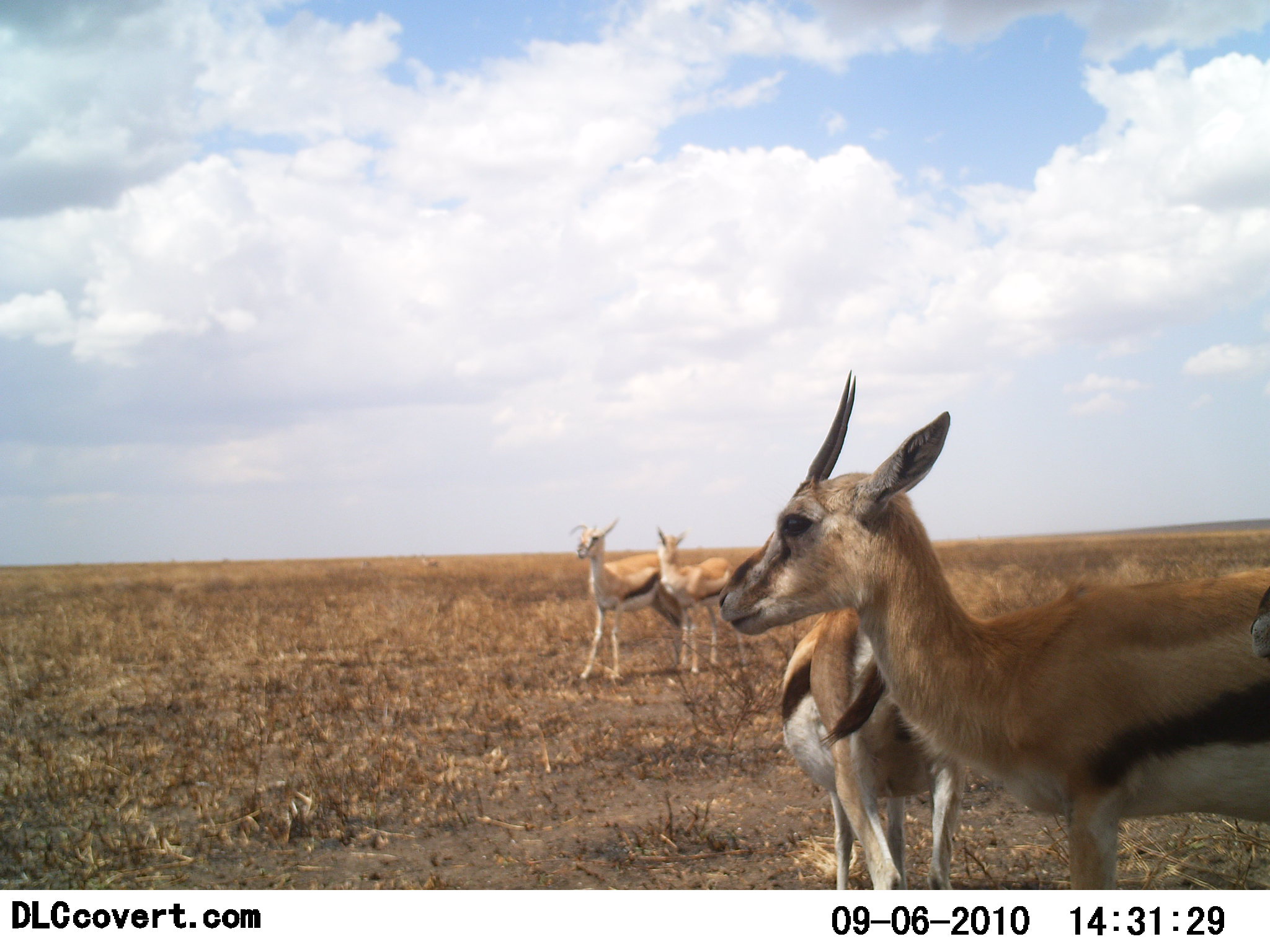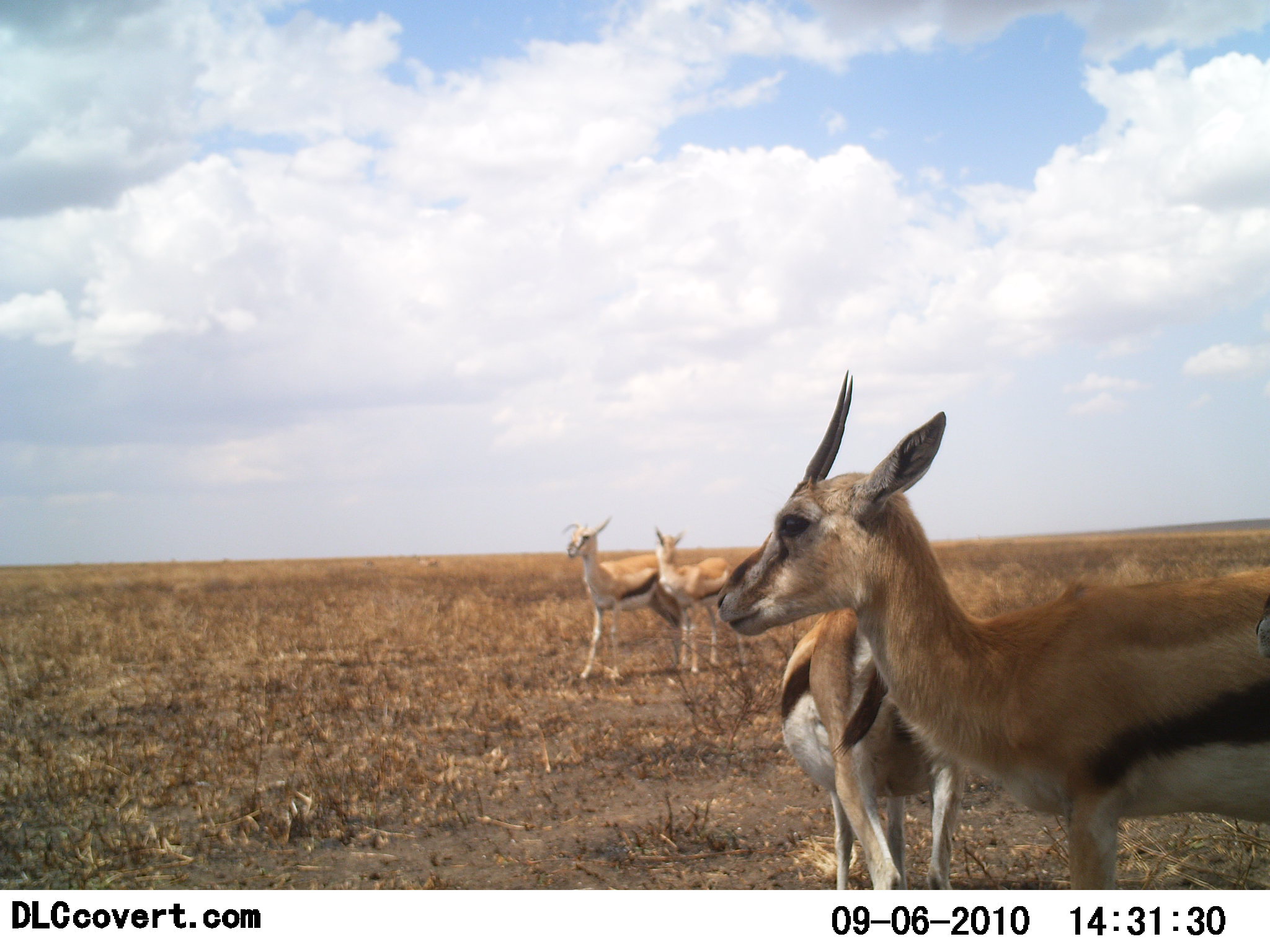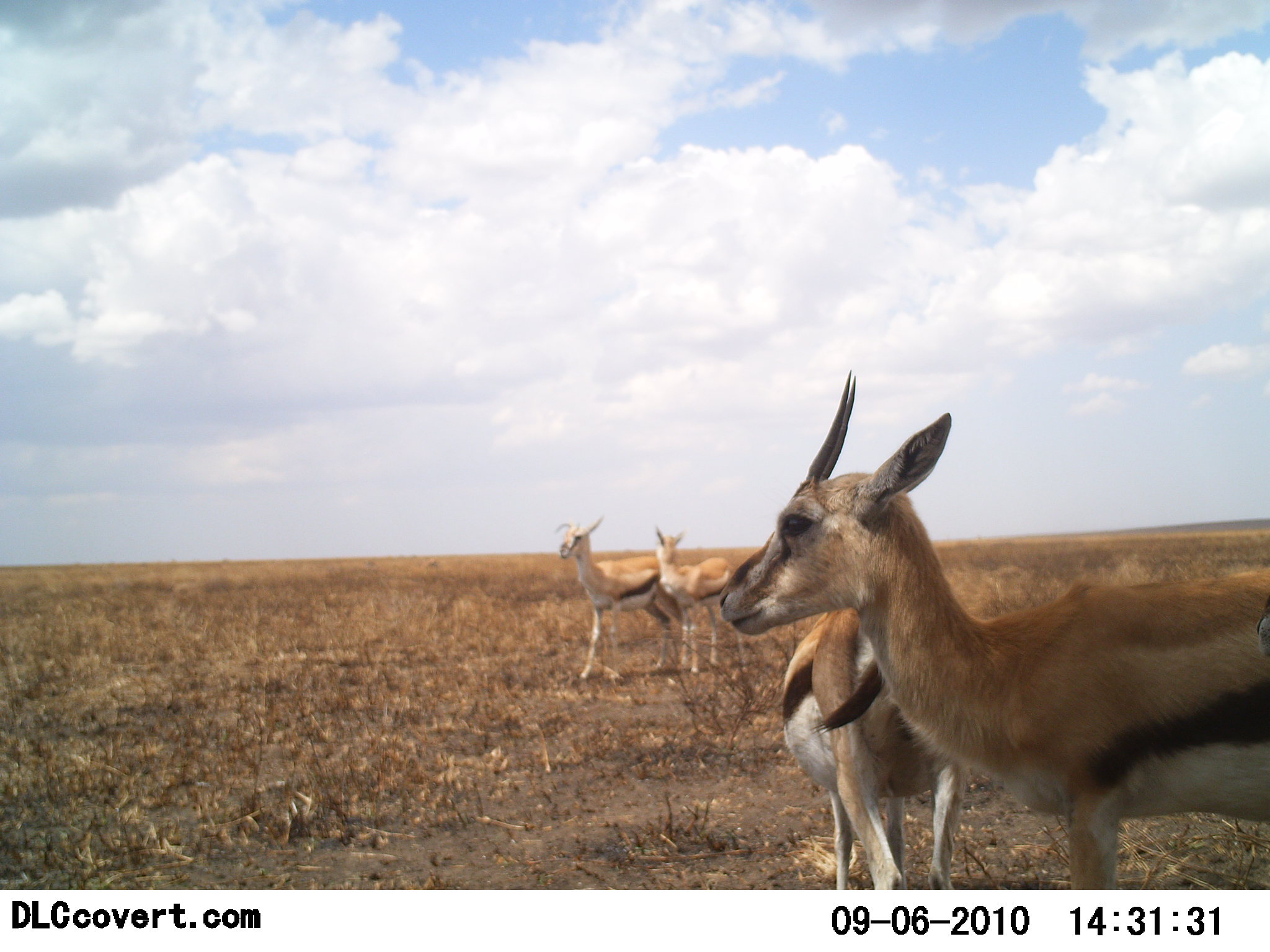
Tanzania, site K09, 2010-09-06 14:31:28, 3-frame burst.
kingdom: Animalia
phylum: Chordata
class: Mammalia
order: Artiodactyla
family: Bovidae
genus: Eudorcas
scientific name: Eudorcas thomsonii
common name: thomson's gazelle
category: gazellethomsons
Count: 4.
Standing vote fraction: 100%.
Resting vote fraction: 0%.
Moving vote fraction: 0%.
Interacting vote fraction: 0%.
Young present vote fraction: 0%.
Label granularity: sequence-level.